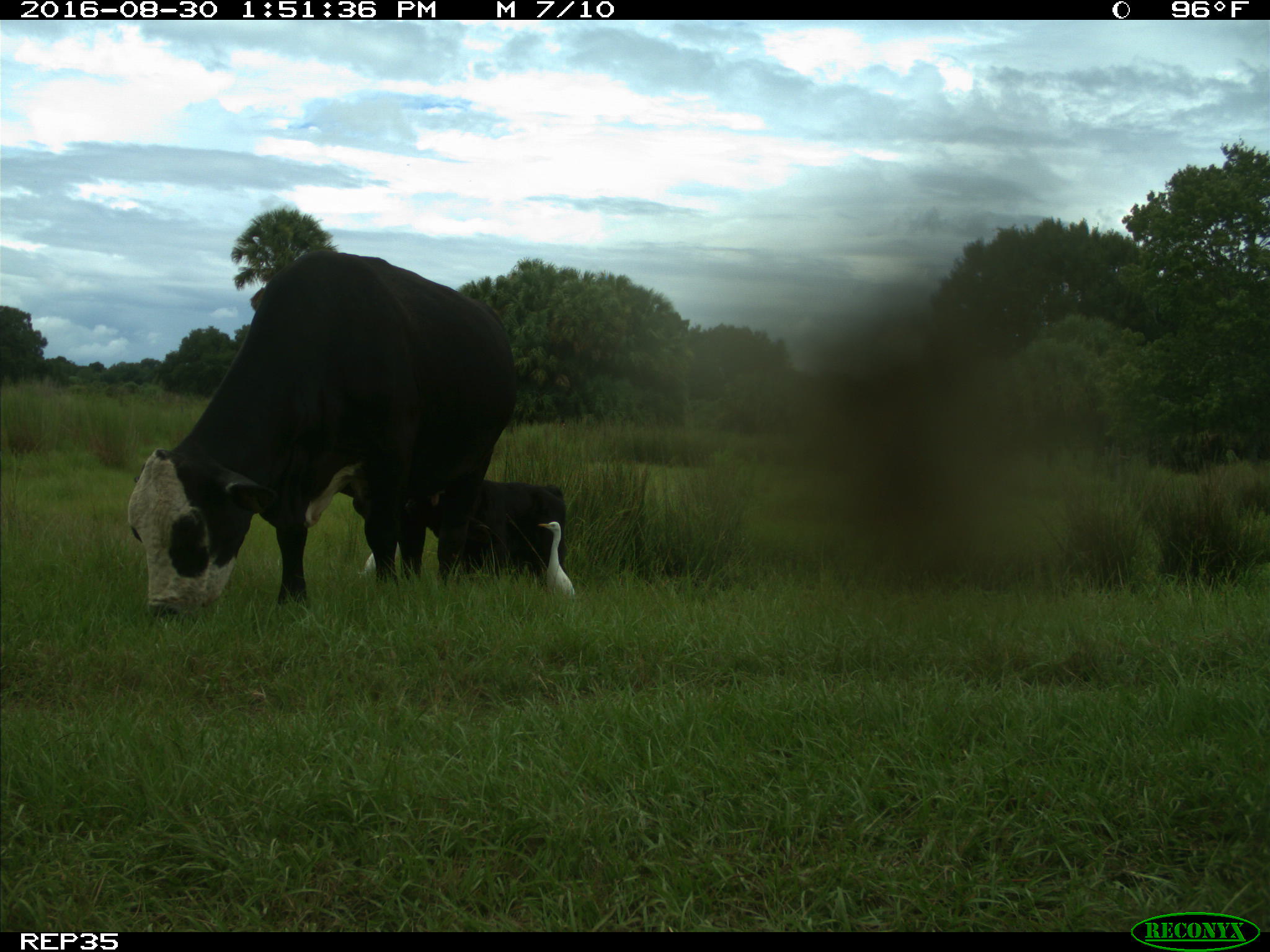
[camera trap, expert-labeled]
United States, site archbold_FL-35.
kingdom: Animalia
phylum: Chordata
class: Mammalia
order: Artiodactyla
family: Bovidae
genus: Bos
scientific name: Bos taurus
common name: domestic cow